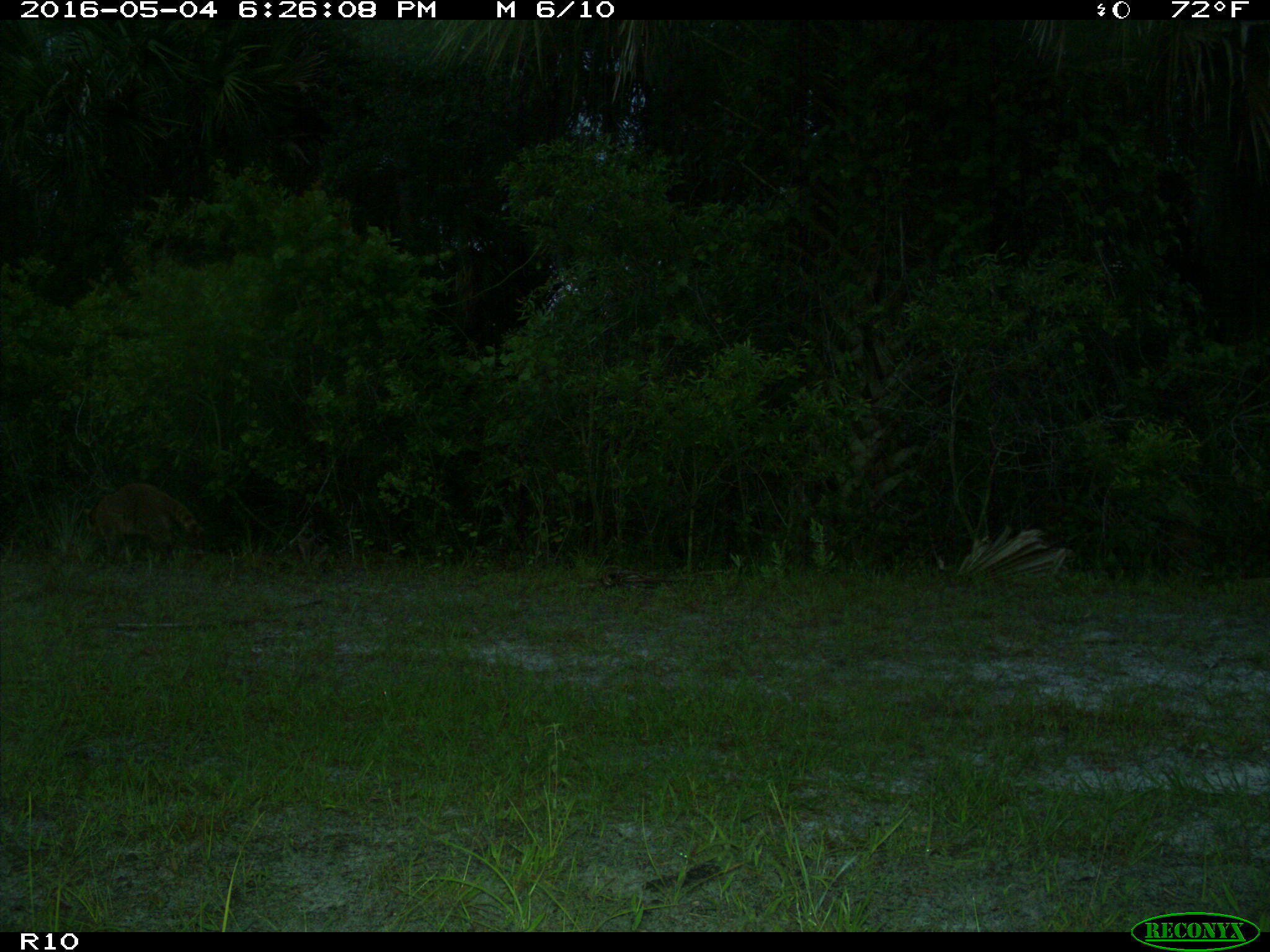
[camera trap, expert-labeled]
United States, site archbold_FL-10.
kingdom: Animalia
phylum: Chordata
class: Mammalia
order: Carnivora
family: Procyonidae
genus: Procyon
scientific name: Procyon lotor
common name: common raccoon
Procyon lotor (common raccoon).